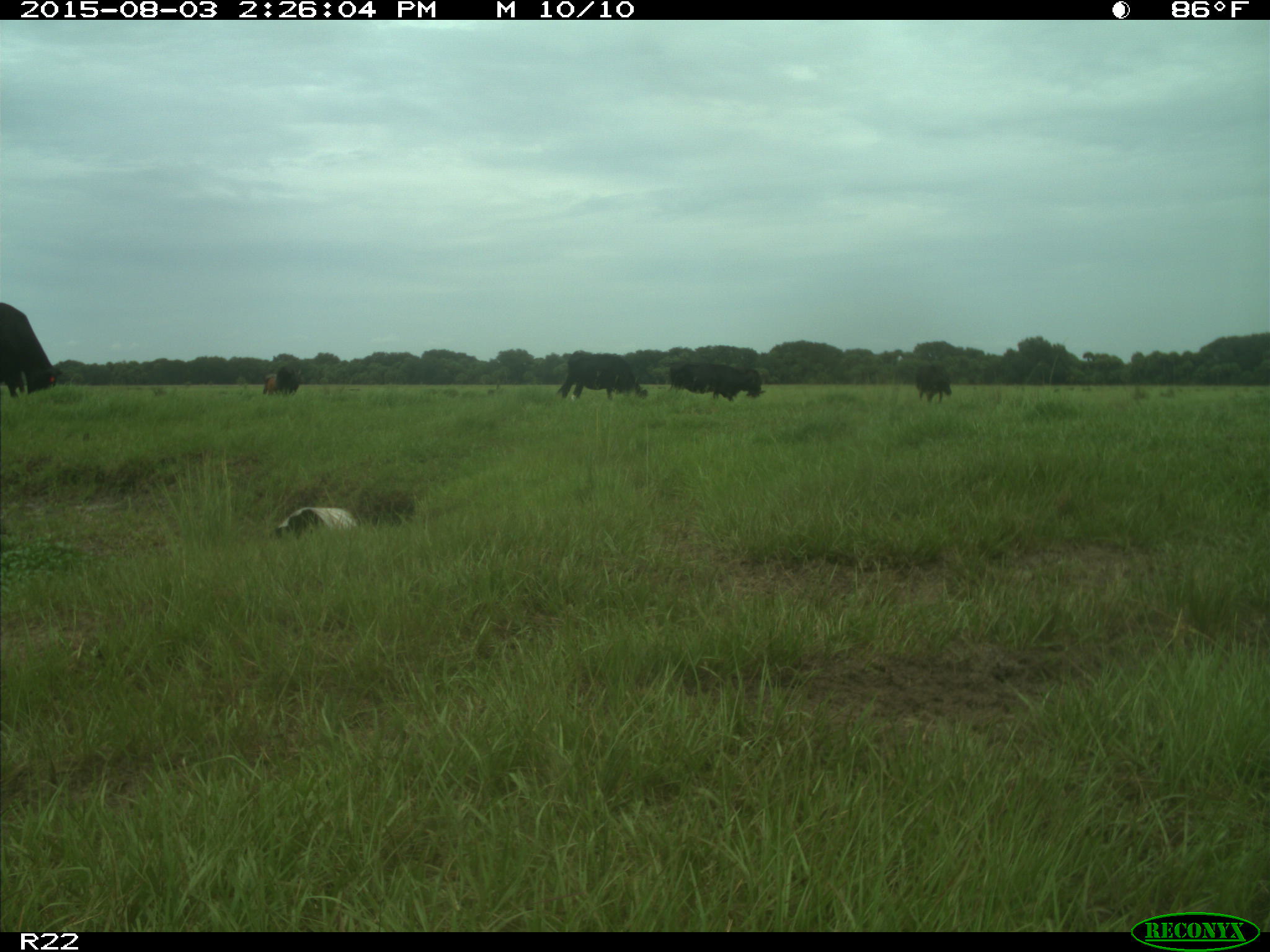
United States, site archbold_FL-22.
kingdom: Animalia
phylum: Chordata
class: Mammalia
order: Artiodactyla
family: Bovidae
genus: Bos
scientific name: Bos taurus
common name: domestic cow